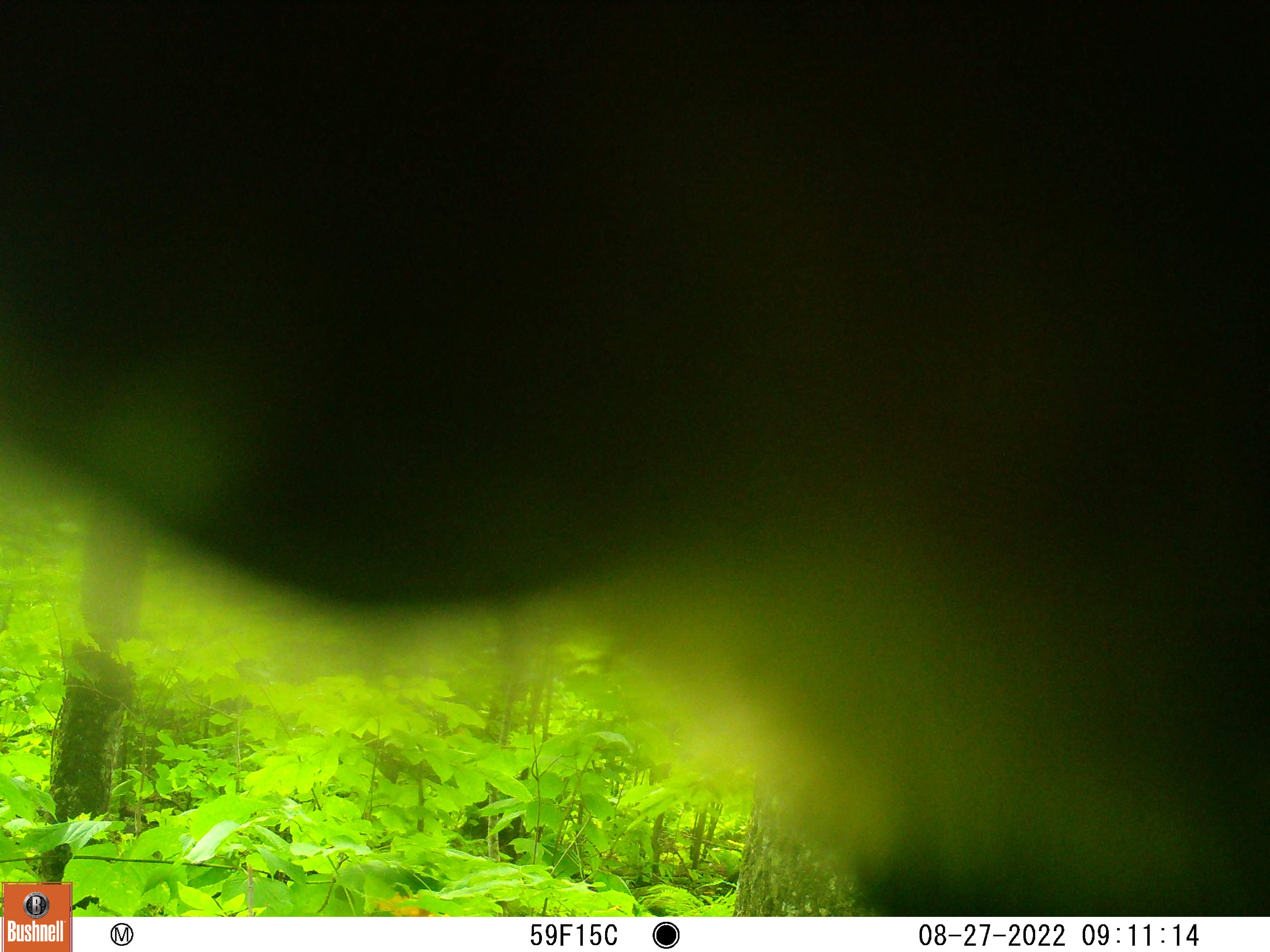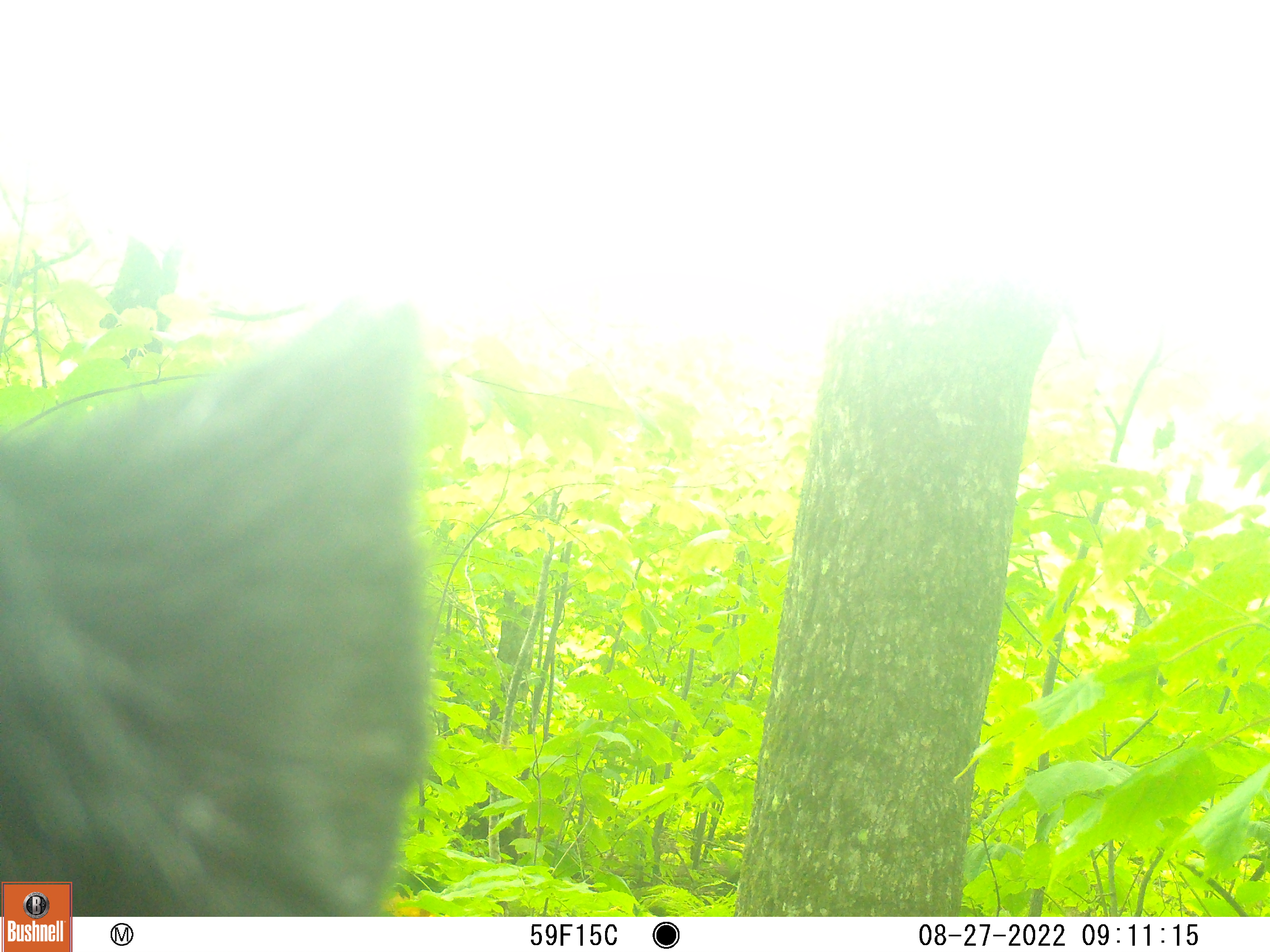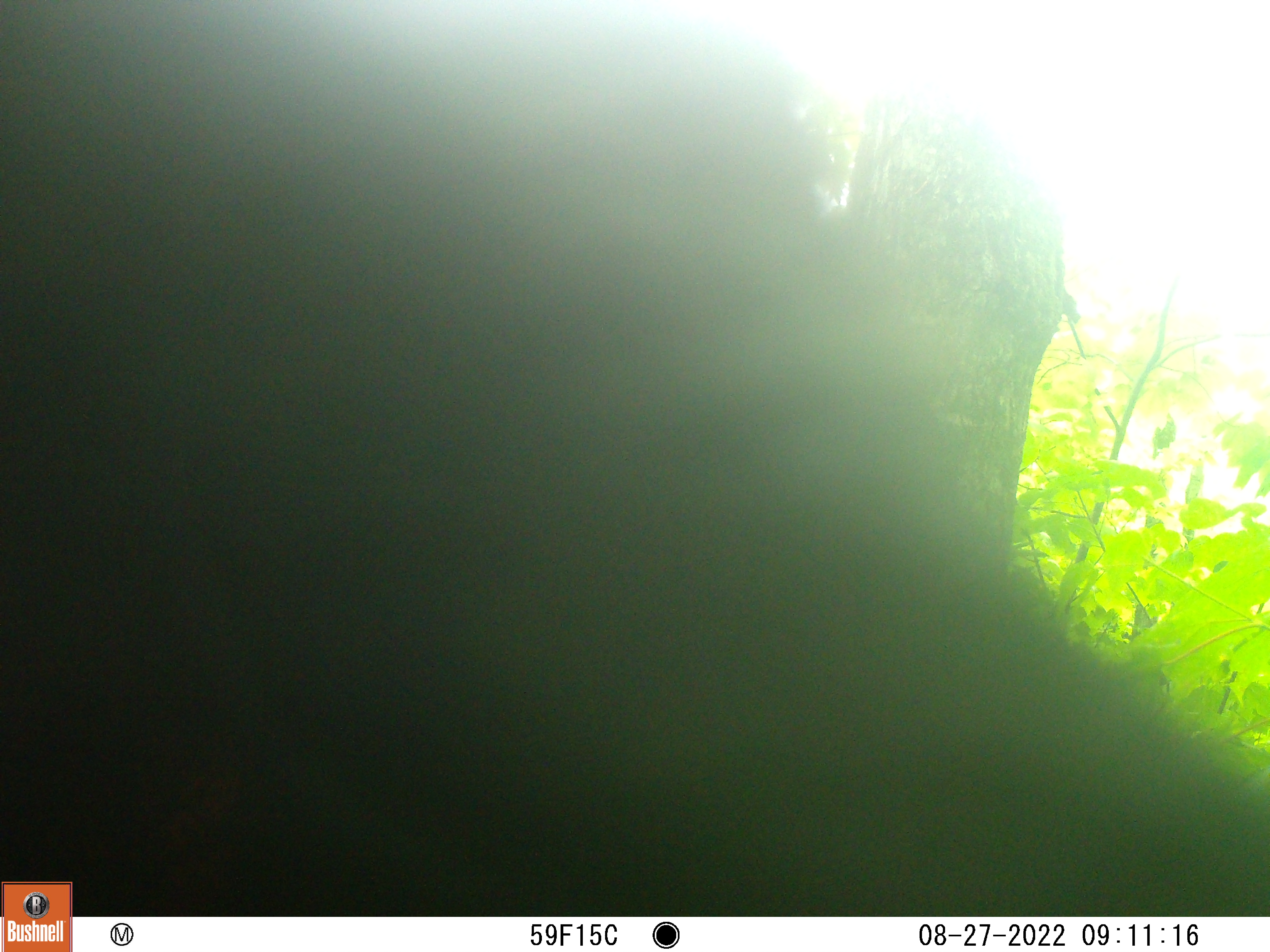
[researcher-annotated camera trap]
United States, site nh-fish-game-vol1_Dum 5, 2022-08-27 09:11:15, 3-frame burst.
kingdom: Animalia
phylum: Chordata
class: Mammalia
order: Carnivora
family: Ursidae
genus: Ursus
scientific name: Ursus americanus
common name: black bear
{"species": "black bear (Ursus americanus)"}